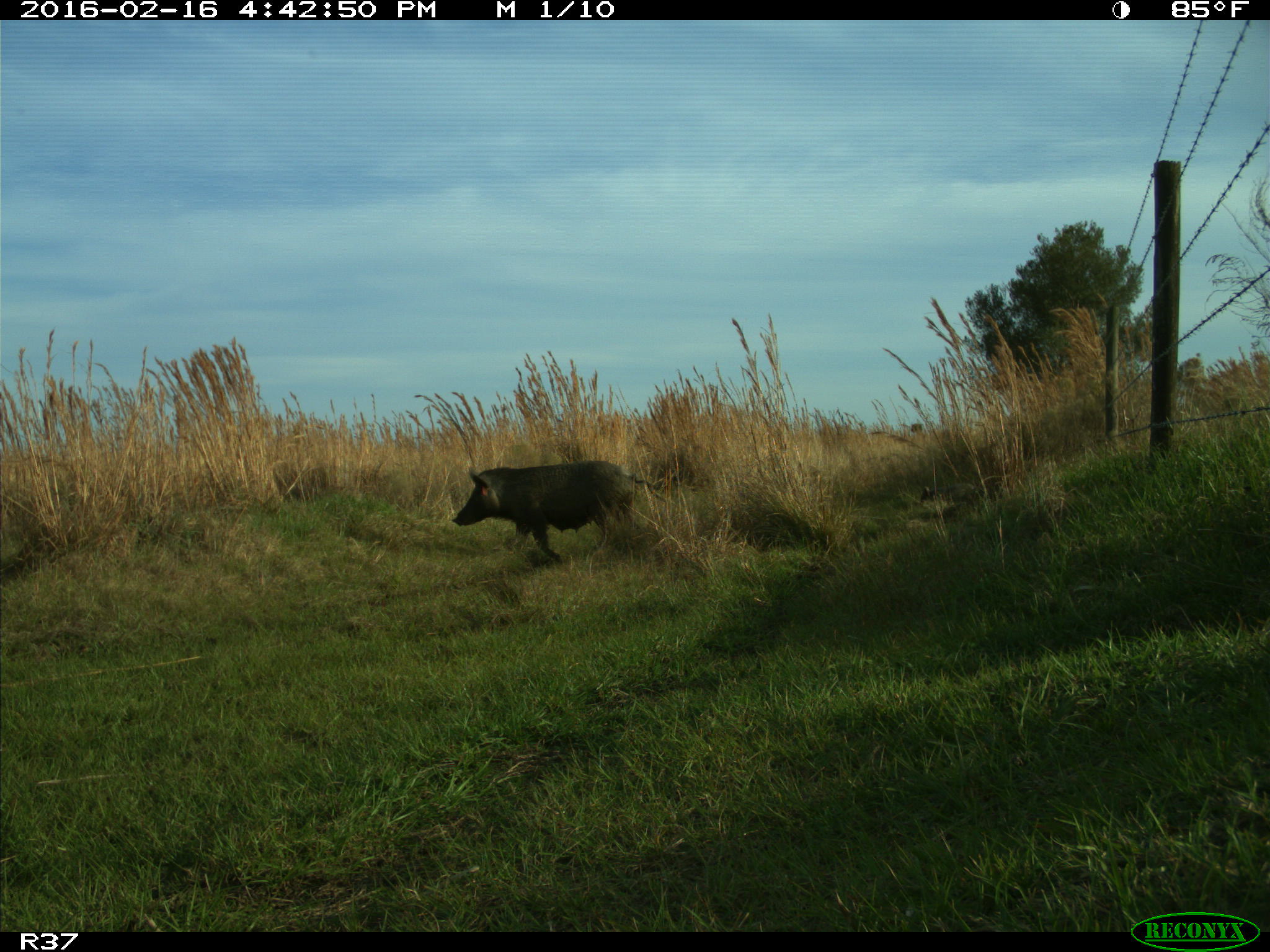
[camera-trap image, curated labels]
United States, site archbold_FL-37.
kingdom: Animalia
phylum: Chordata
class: Mammalia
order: Artiodactyla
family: Suidae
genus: Sus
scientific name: Sus scrofa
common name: wild boar